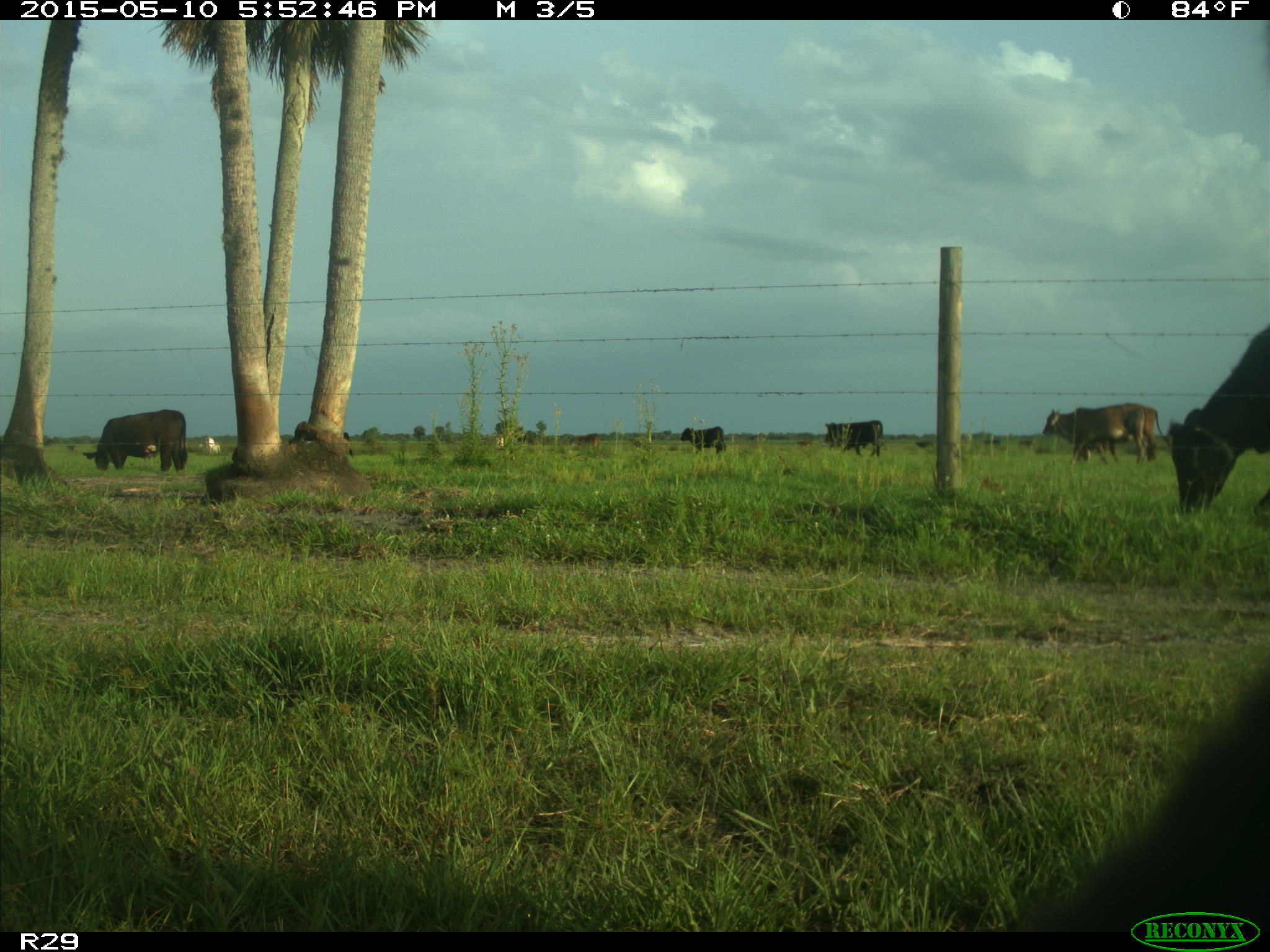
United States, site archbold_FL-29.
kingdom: Animalia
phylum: Chordata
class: Mammalia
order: Artiodactyla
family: Bovidae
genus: Bos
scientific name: Bos taurus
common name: domestic cow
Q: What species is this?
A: Bos taurus (domestic cow).